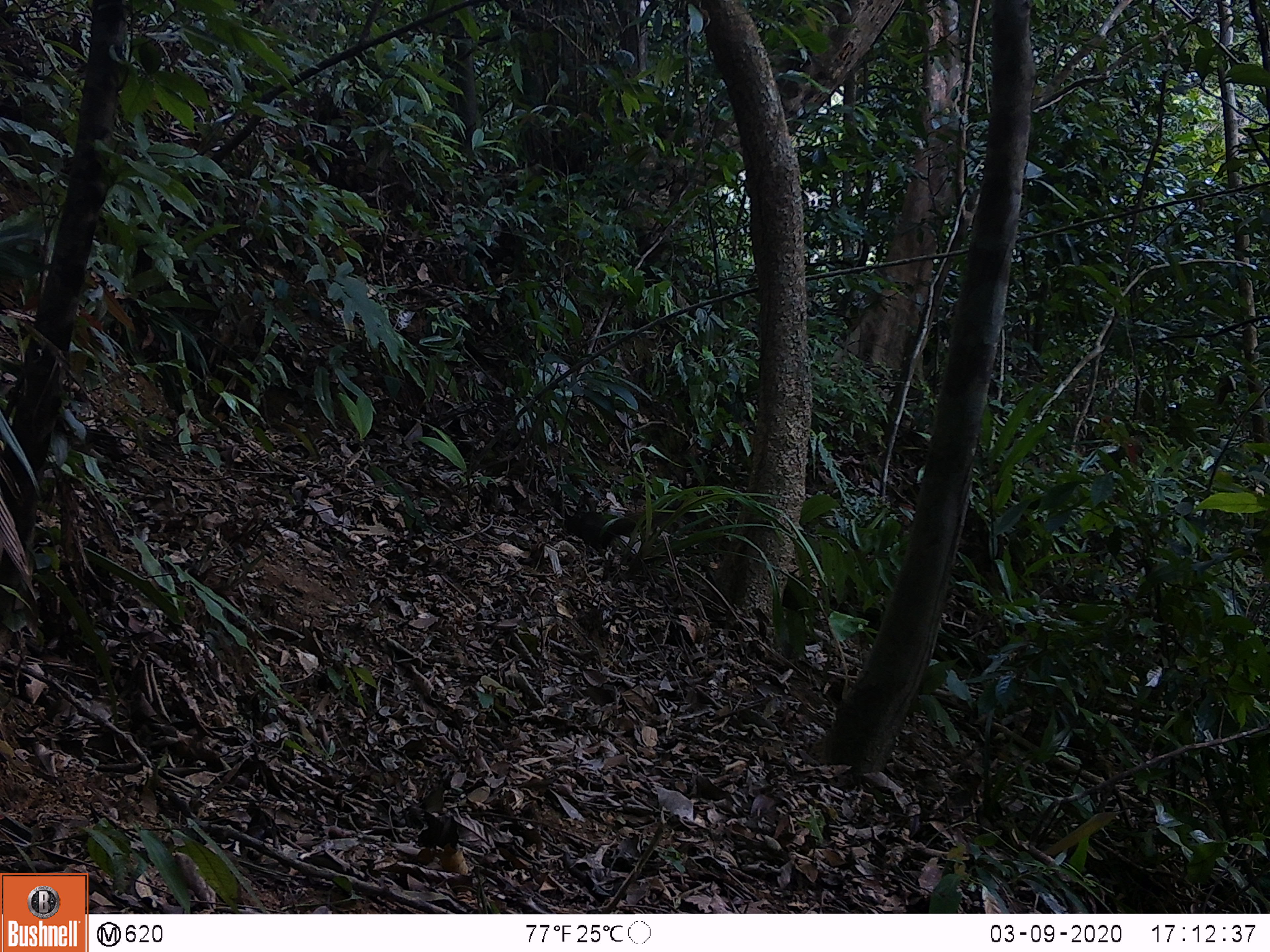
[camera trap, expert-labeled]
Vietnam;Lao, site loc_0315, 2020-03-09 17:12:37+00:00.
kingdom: Animalia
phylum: Chordata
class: Mammalia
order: Rodentia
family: Sciuridae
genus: Callosciurus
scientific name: Callosciurus erythraeus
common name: pallas's squirrel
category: pallass squirrel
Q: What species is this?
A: Pallass squirrel (pallas's squirrel) (Callosciurus erythraeus).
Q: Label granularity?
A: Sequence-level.